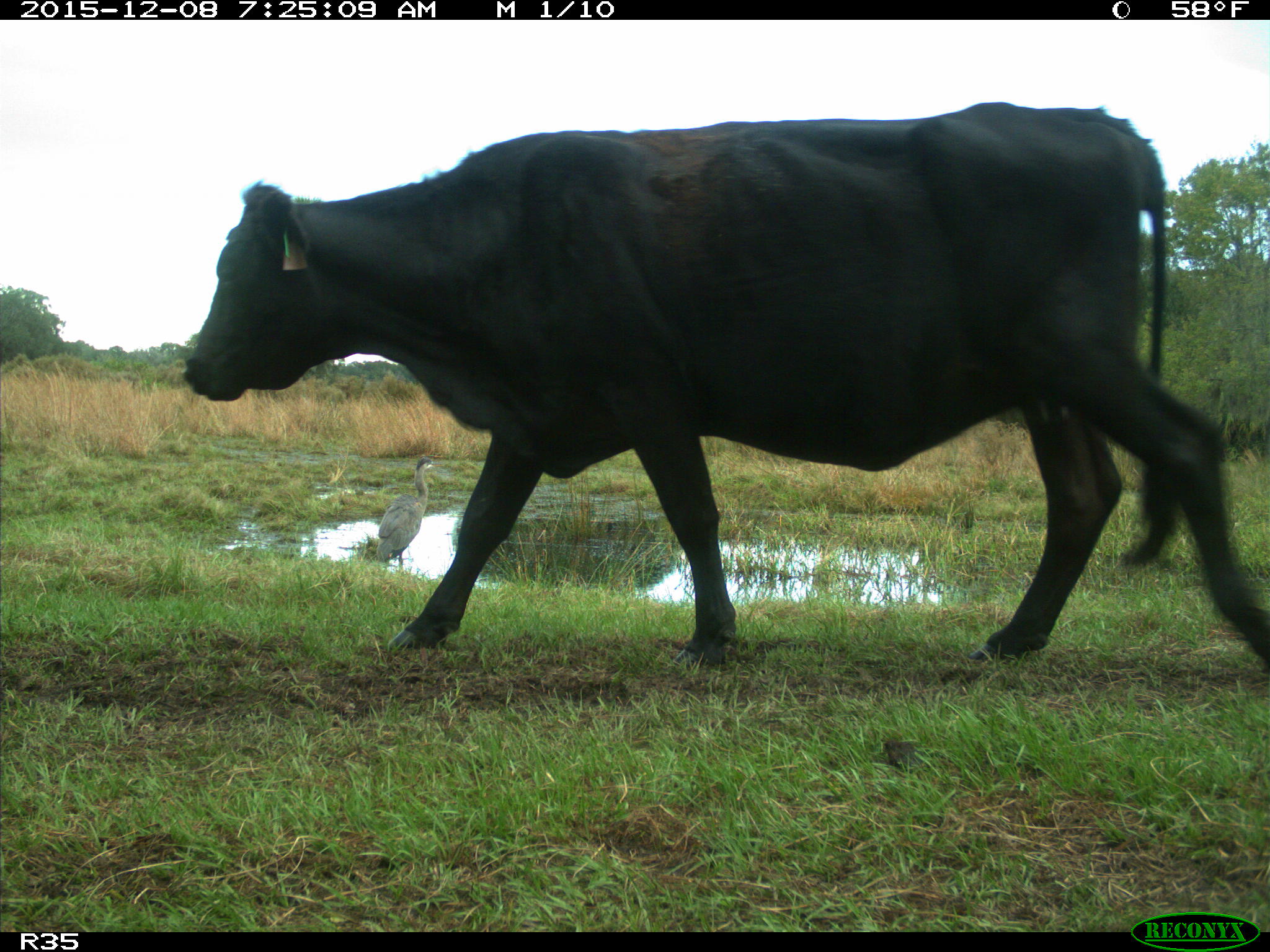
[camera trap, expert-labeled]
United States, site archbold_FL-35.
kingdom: Animalia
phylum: Chordata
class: Mammalia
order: Artiodactyla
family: Bovidae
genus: Bos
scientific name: Bos taurus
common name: domestic cow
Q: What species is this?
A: Bos taurus (domestic cow).